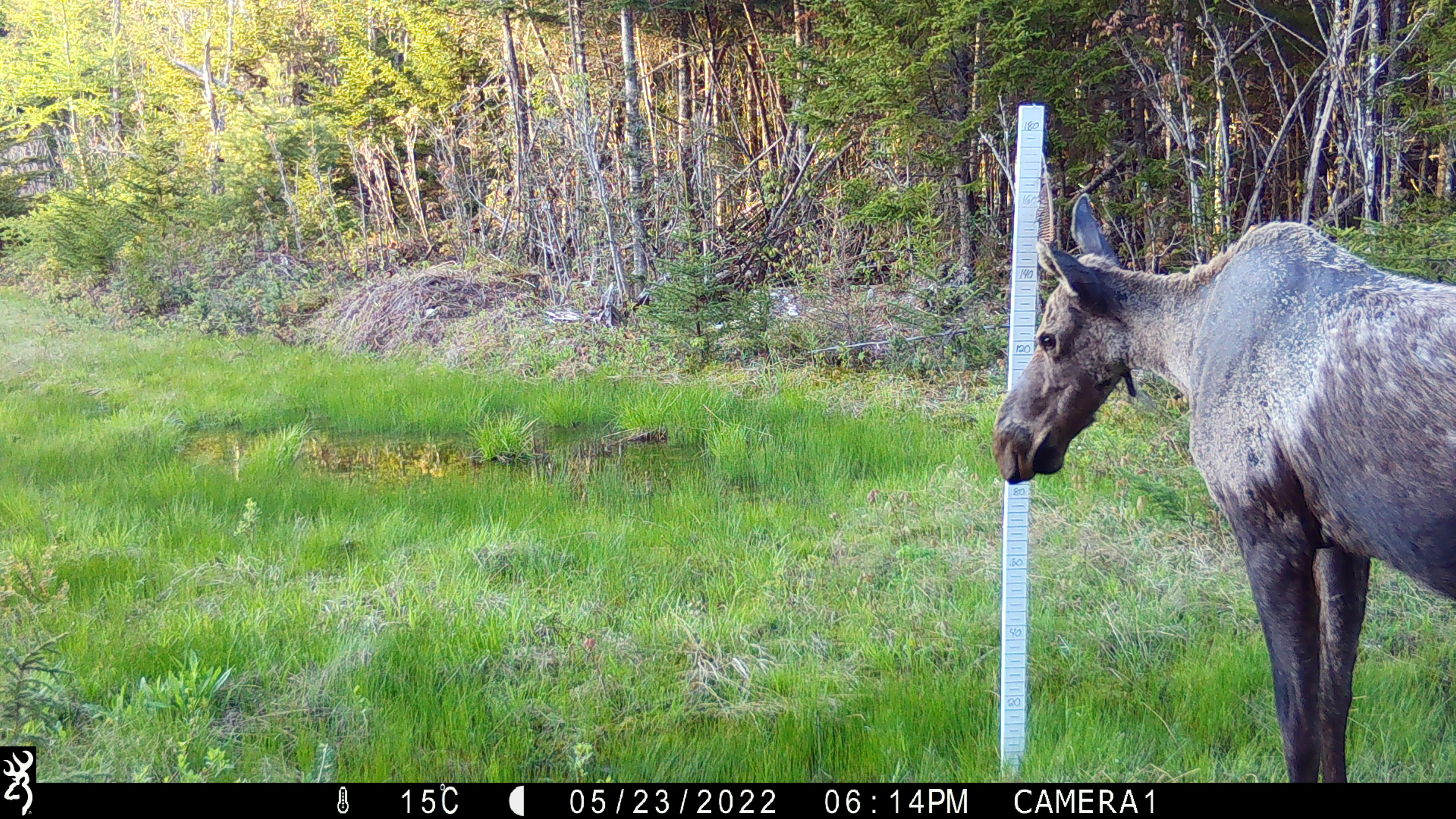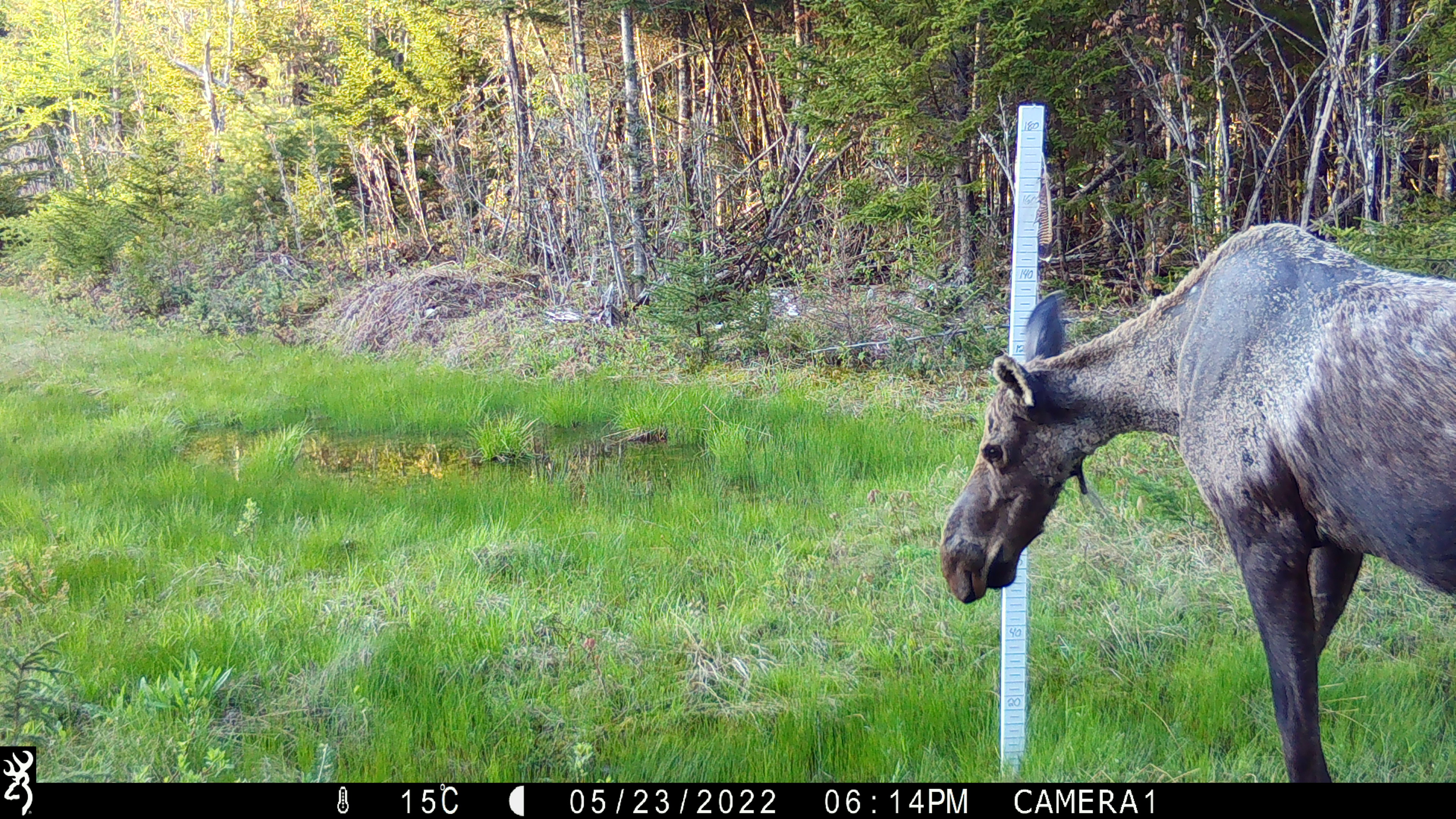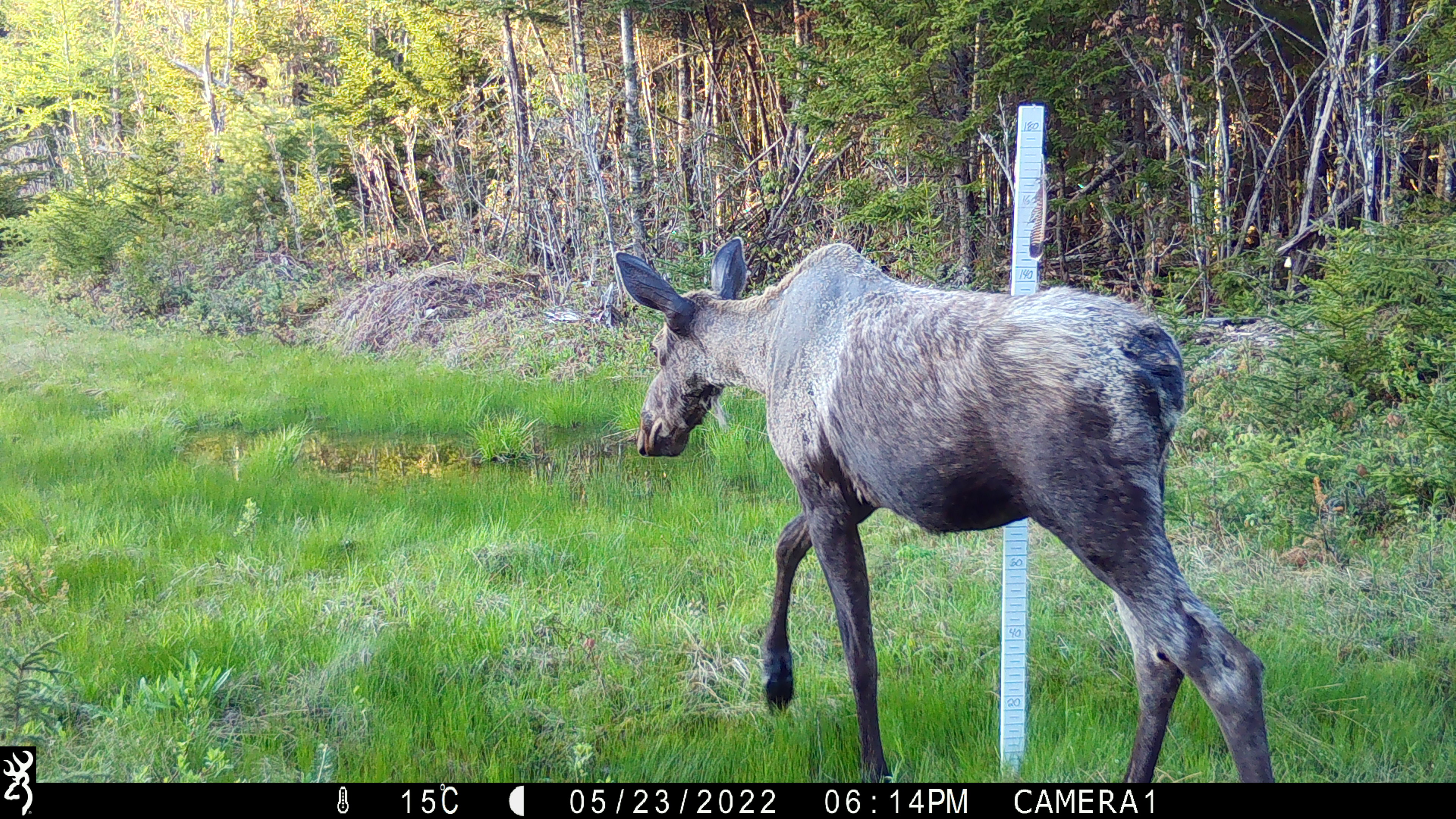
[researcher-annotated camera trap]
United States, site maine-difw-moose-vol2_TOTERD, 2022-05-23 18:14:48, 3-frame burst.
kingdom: Animalia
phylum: Chordata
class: Mammalia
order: Artiodactyla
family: Cervidae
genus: Alces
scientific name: Alces alces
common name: moose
Moose (Alces alces).